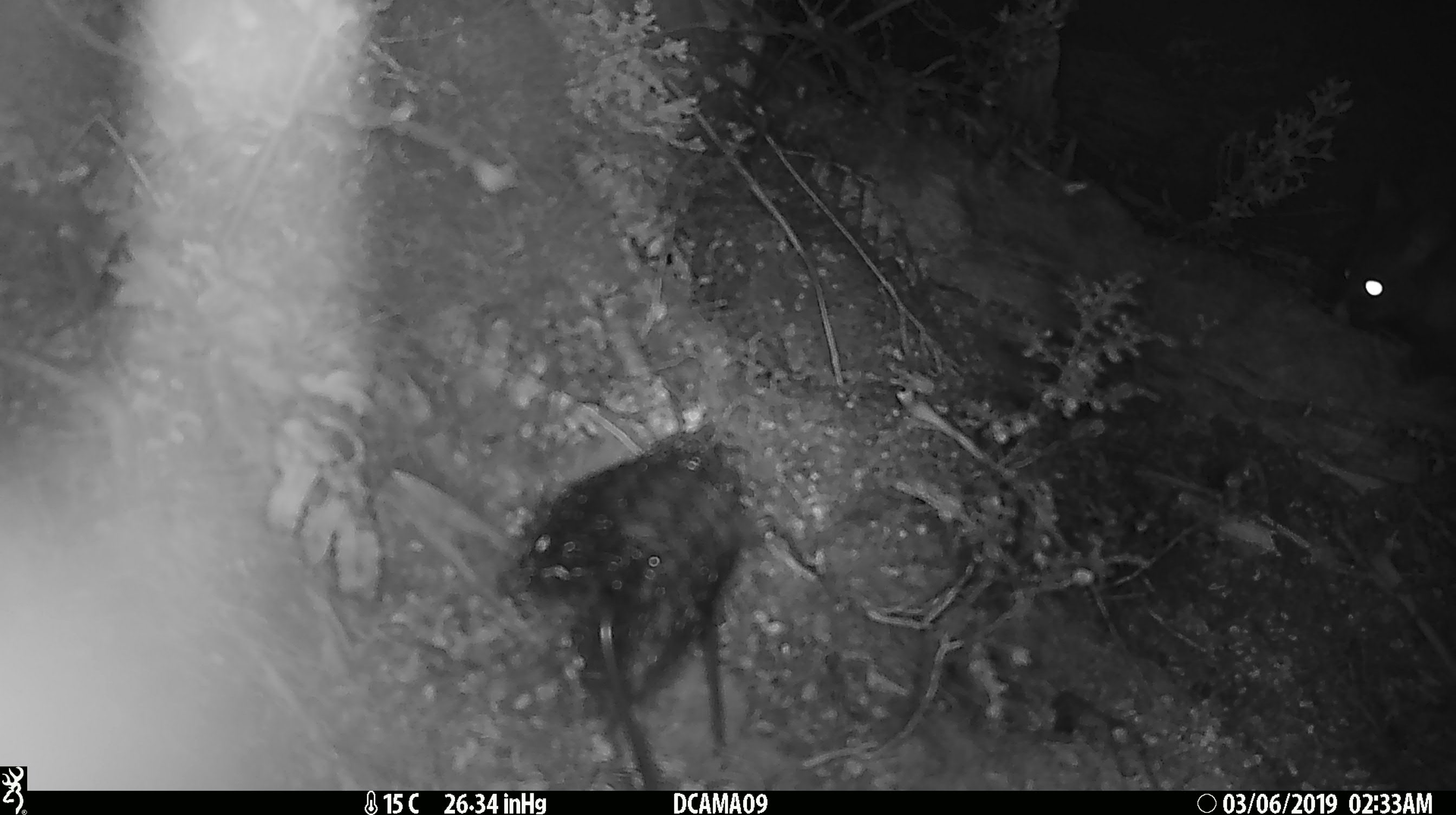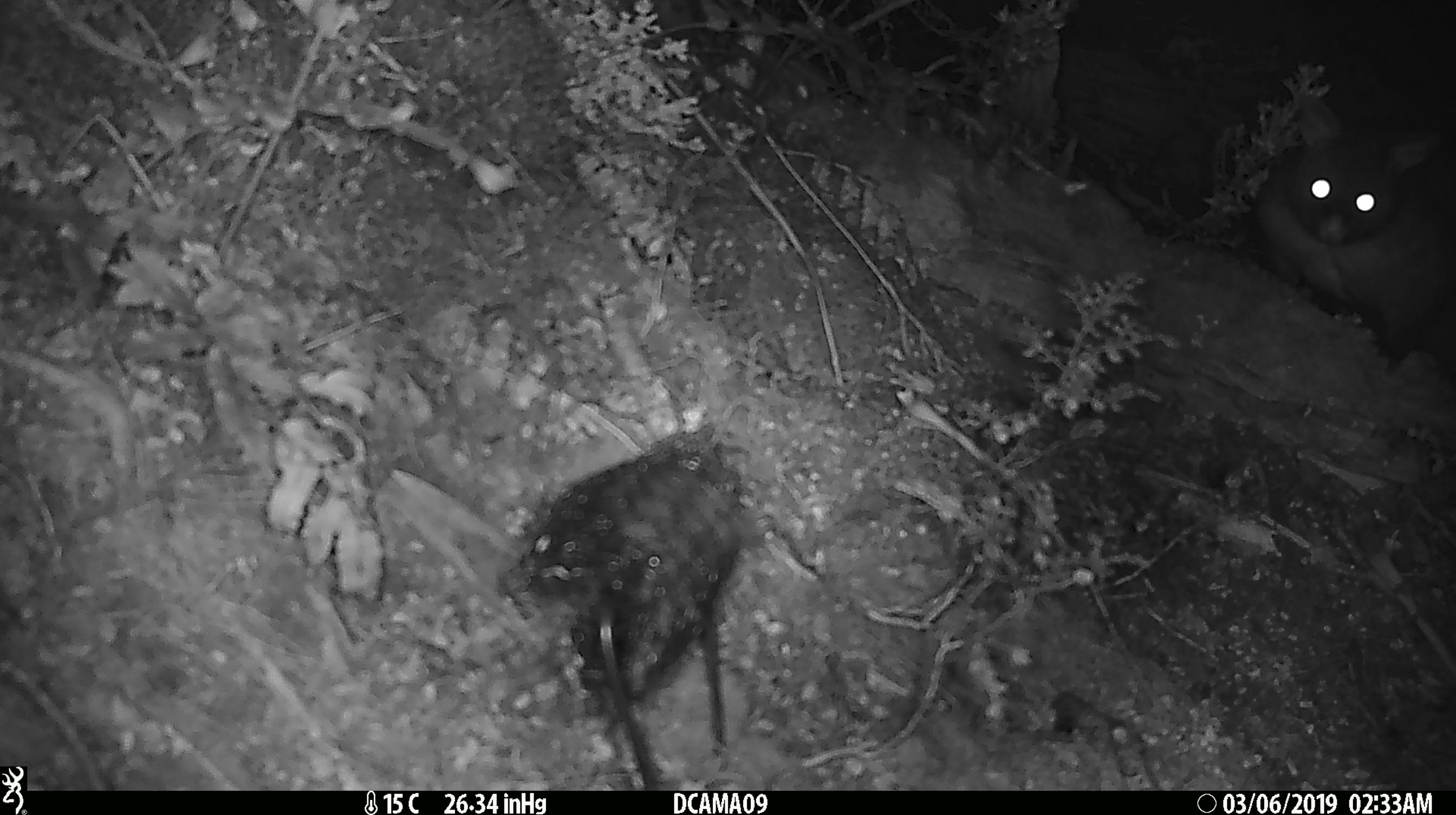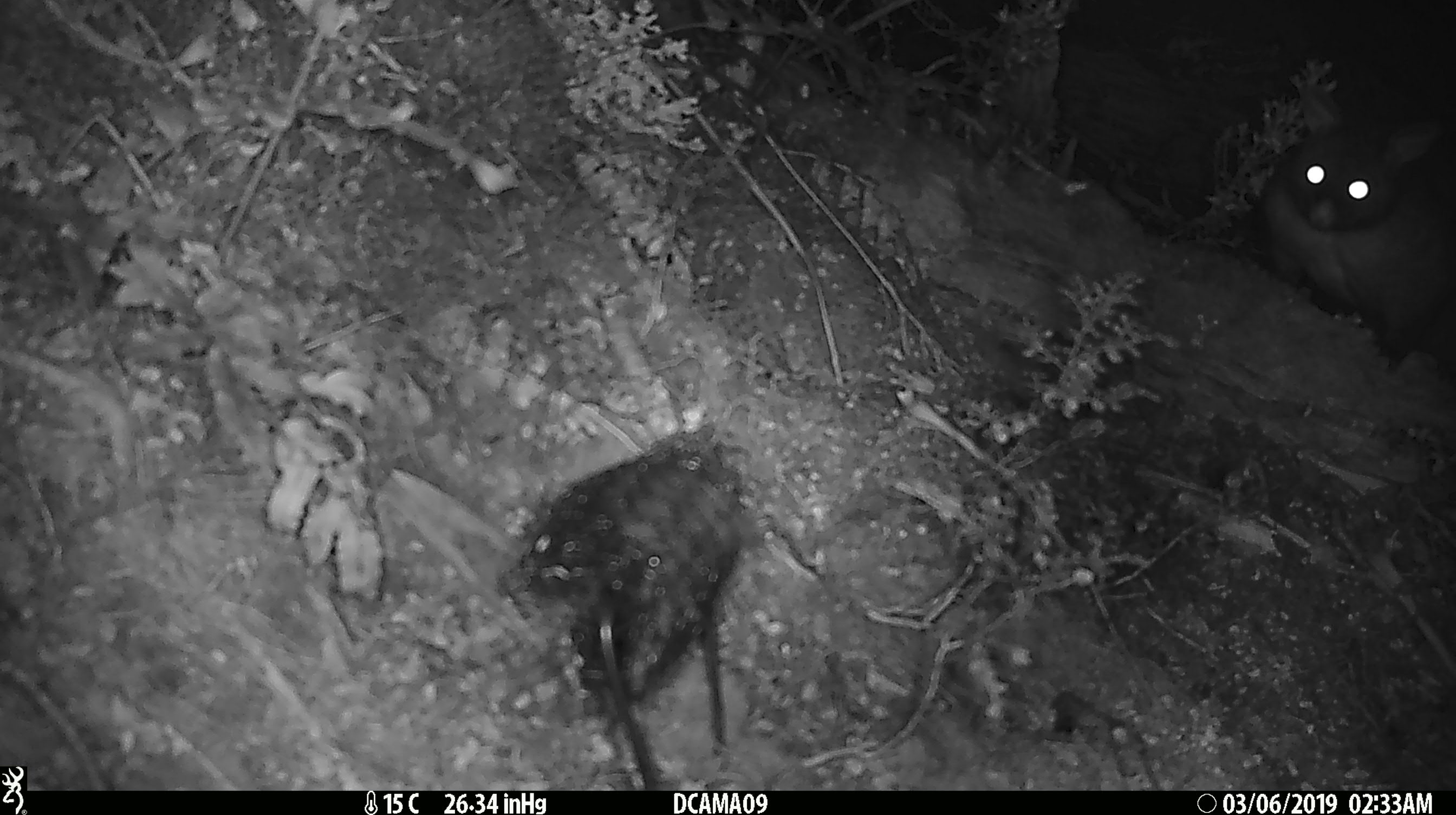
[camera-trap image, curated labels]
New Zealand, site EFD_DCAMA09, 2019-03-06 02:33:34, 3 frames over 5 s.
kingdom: Animalia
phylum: Chordata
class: Mammalia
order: Diprotodontia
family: Phalangeridae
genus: Trichosurus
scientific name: Trichosurus vulpecula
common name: common brushtail possum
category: possum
Possum (common brushtail possum) (Trichosurus vulpecula).